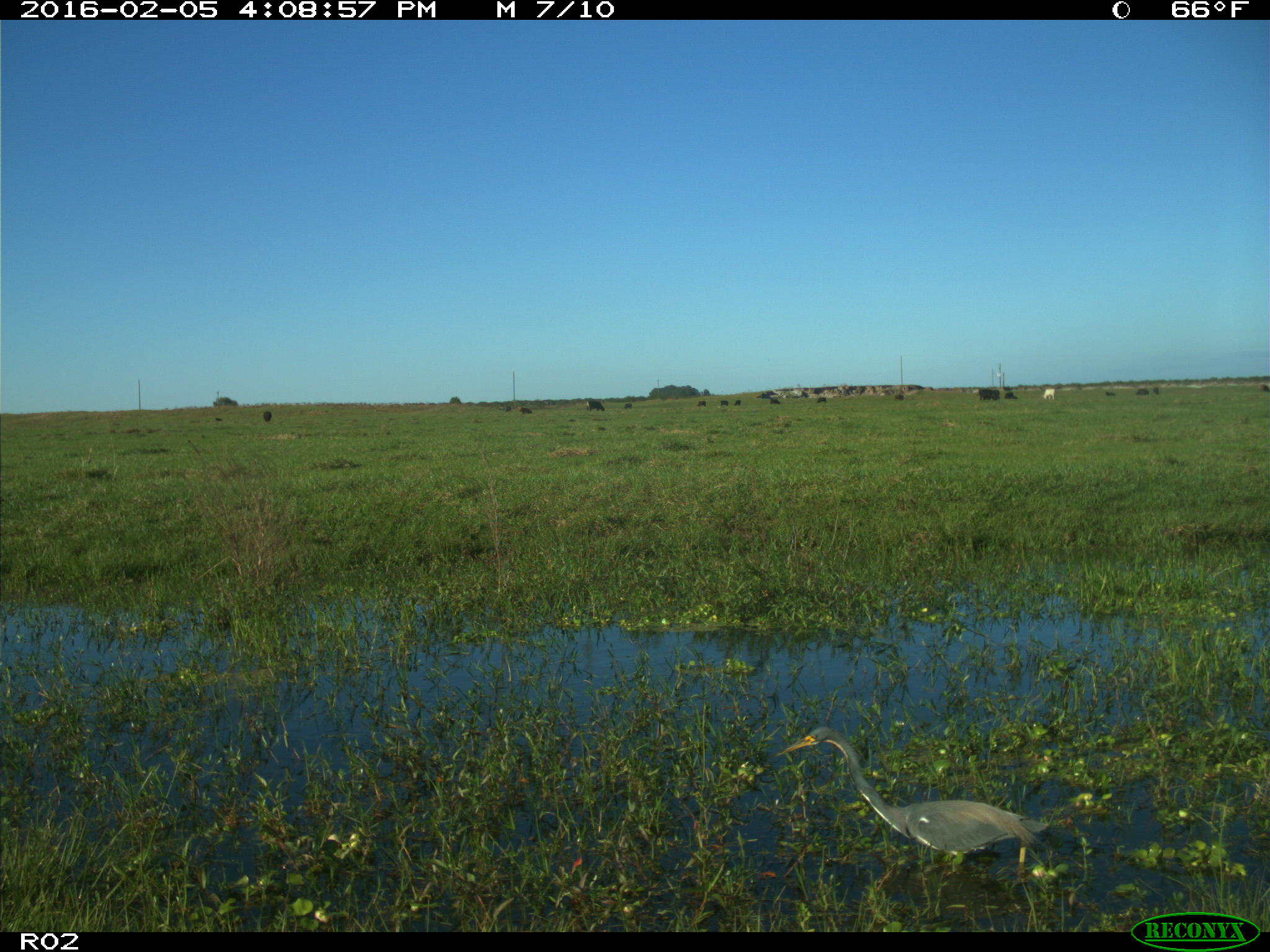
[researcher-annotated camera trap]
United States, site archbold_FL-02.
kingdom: Animalia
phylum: Chordata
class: Mammalia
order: Artiodactyla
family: Bovidae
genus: Bos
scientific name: Bos taurus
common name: domestic cow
Bos taurus (domestic cow).